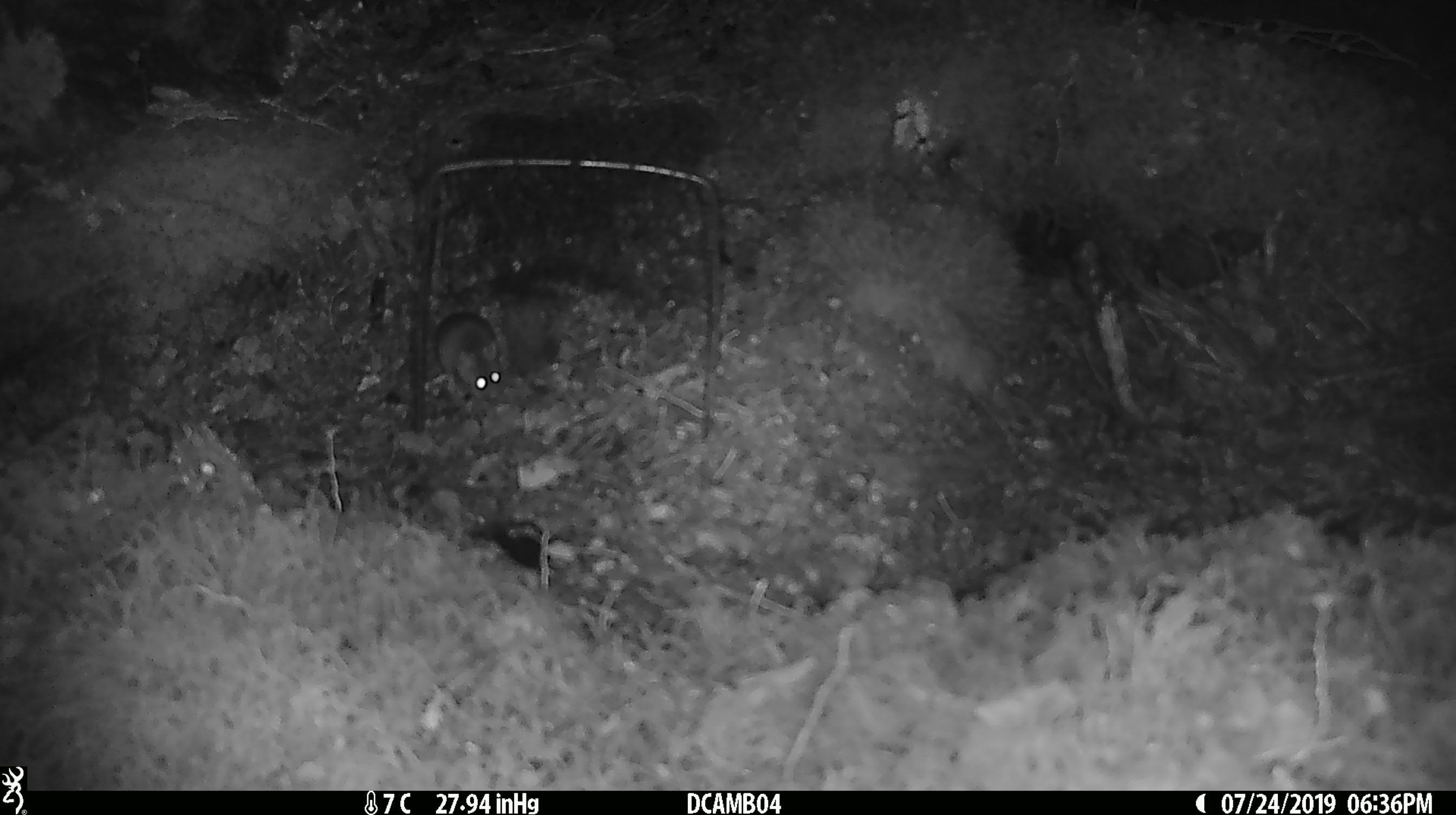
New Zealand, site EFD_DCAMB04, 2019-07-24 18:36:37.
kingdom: Animalia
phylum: Chordata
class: Mammalia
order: Rodentia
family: Muridae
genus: Mus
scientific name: Mus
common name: mouse